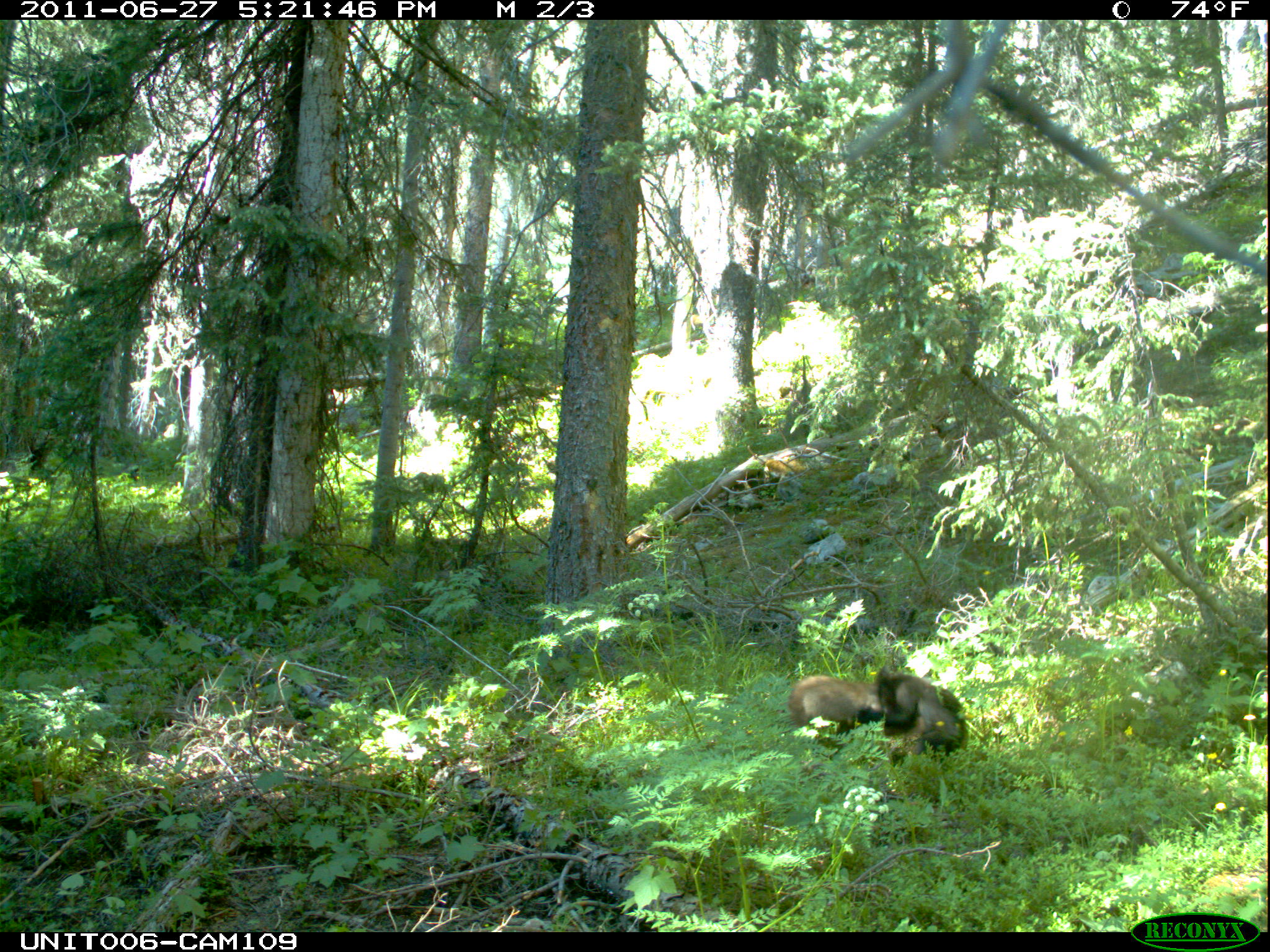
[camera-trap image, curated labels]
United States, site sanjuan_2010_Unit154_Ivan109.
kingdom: Animalia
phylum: Chordata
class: Mammalia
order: Carnivora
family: Ursidae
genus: Ursus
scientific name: Ursus americanus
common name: american black bear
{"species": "Ursus americanus (american black bear)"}